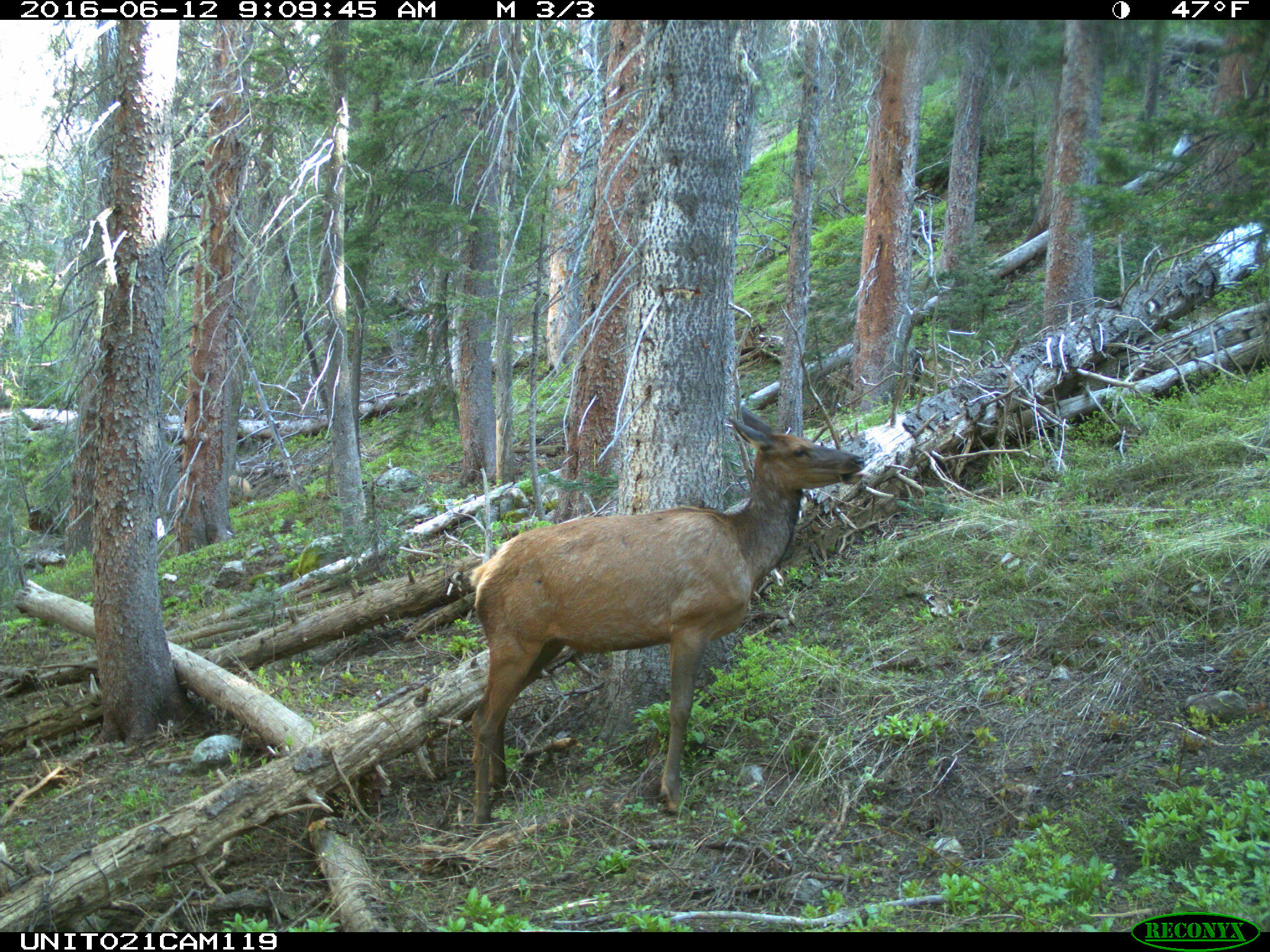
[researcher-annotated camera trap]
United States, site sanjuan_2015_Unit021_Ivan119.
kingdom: Animalia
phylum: Chordata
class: Mammalia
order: Artiodactyla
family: Cervidae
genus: Cervus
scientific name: Cervus elaphus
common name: red deer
Cervus elaphus (red deer).